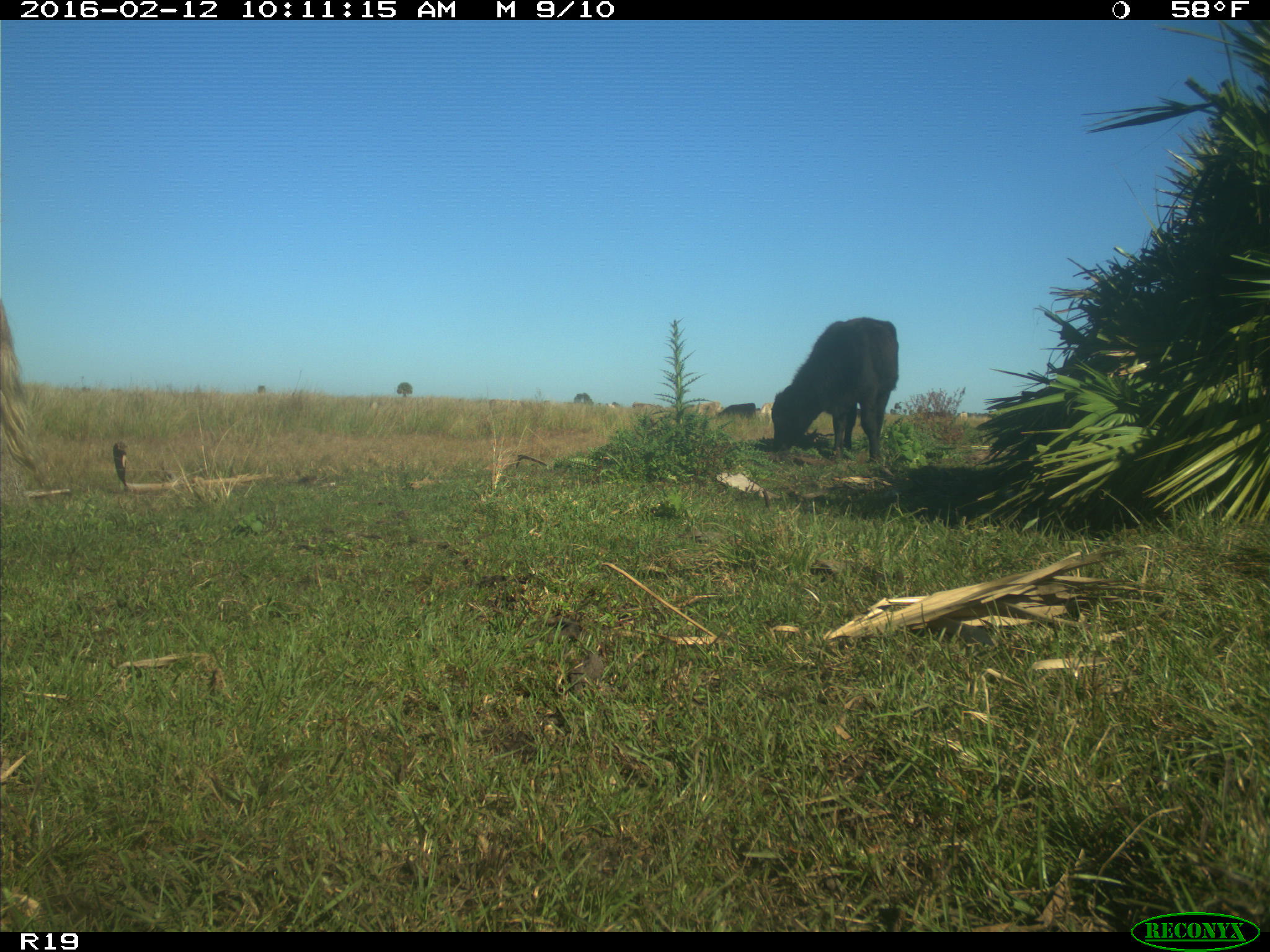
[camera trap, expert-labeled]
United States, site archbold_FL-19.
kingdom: Animalia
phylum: Chordata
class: Mammalia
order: Artiodactyla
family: Bovidae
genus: Bos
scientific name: Bos taurus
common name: domestic cow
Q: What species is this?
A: Bos taurus (domestic cow).